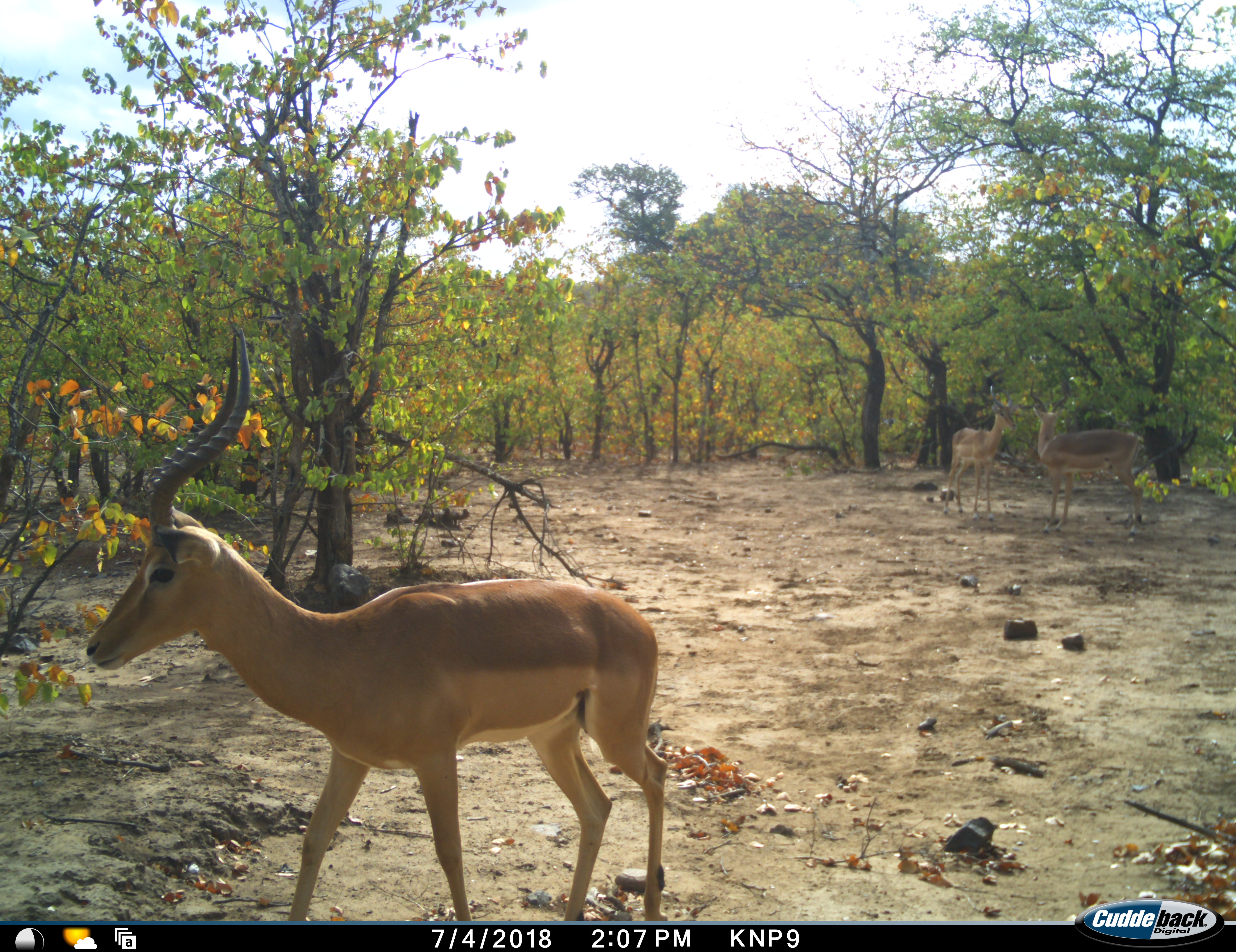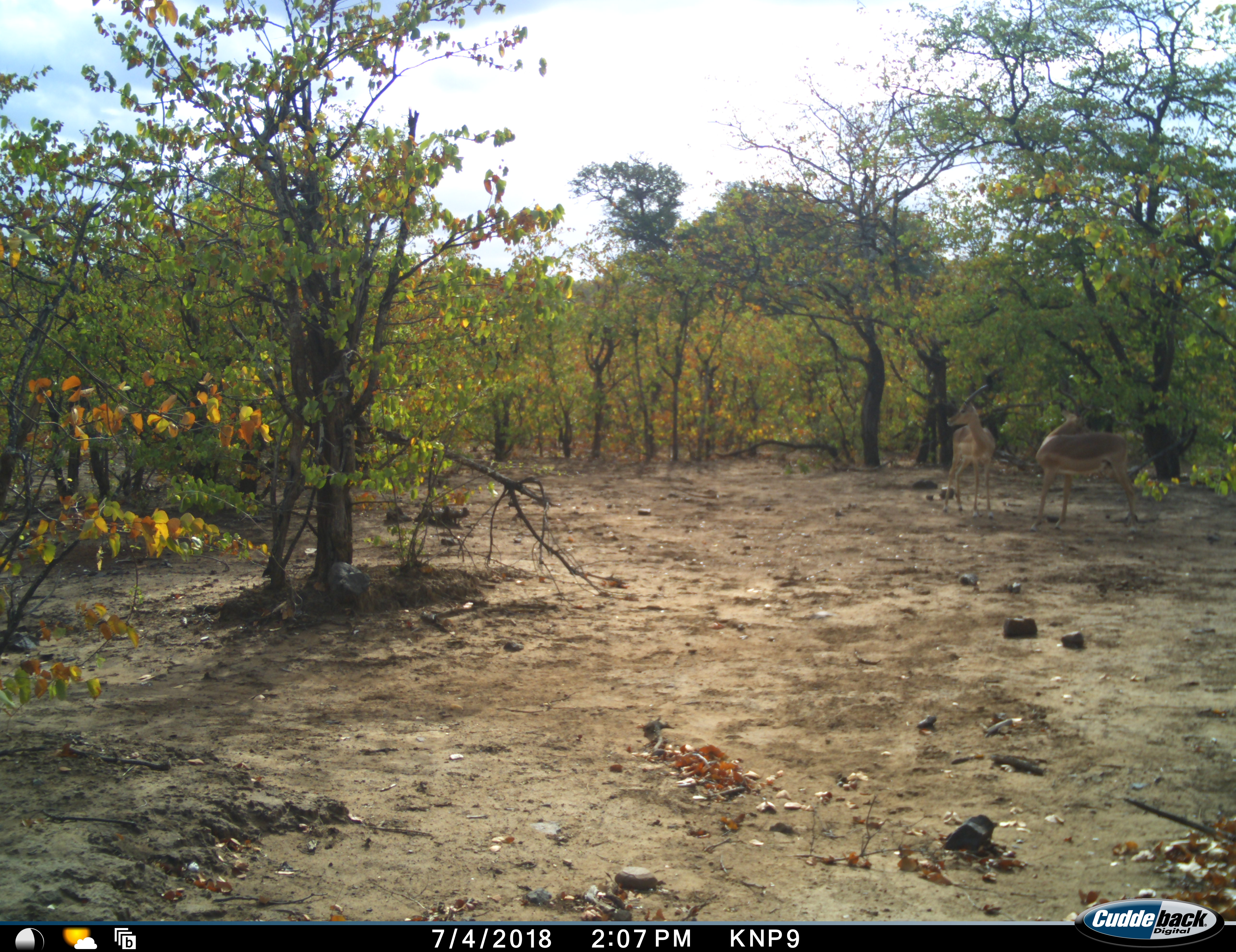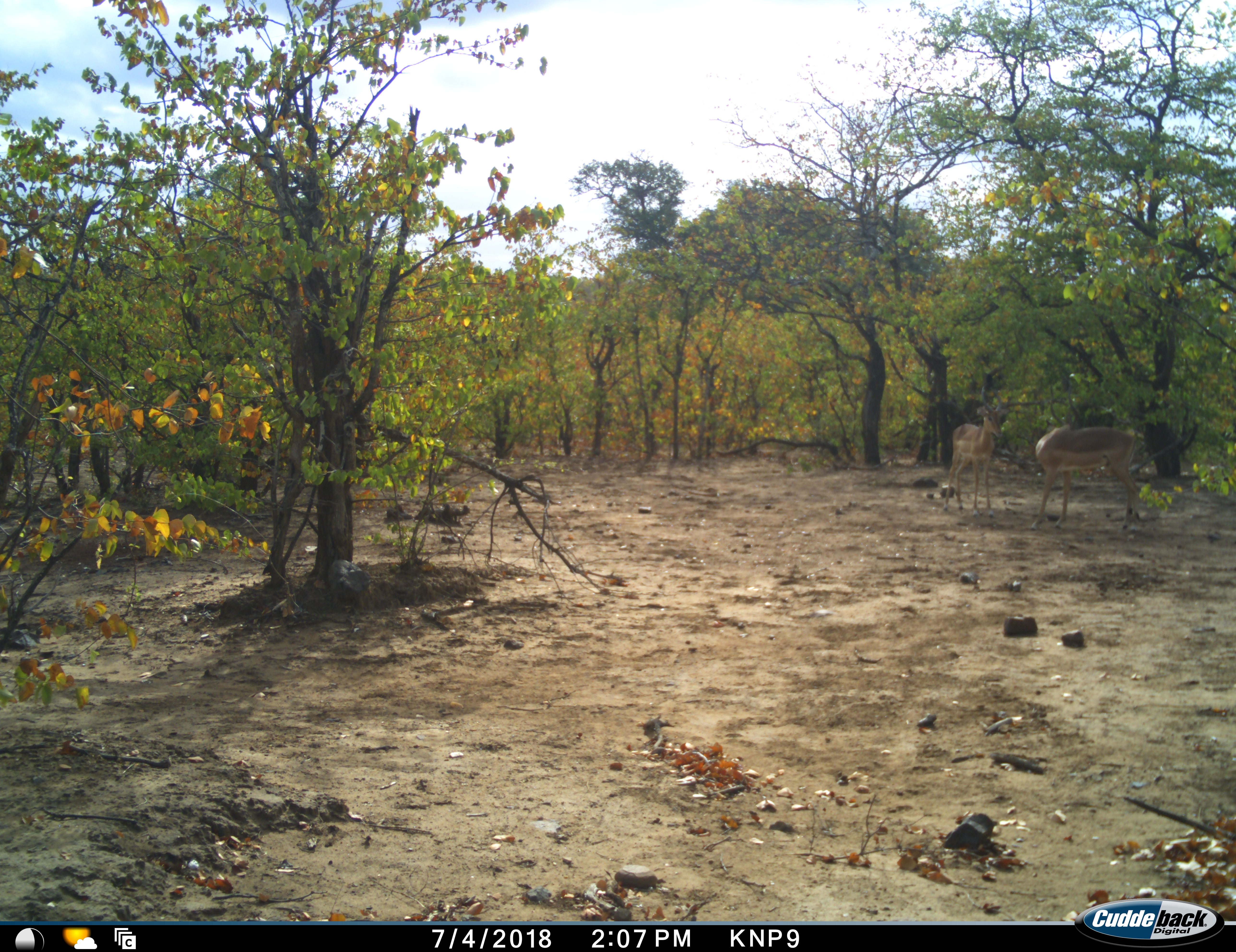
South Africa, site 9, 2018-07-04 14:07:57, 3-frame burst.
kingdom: Animalia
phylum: Chordata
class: Mammalia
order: Artiodactyla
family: Bovidae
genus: Aepyceros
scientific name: Aepyceros melampus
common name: impala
Impala (Aepyceros melampus), count 3. Behavior (volunteer vote fractions): standing 62%, resting 0%, moving 100%, interacting 12%. Young present (vote fraction): 0%. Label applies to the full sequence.